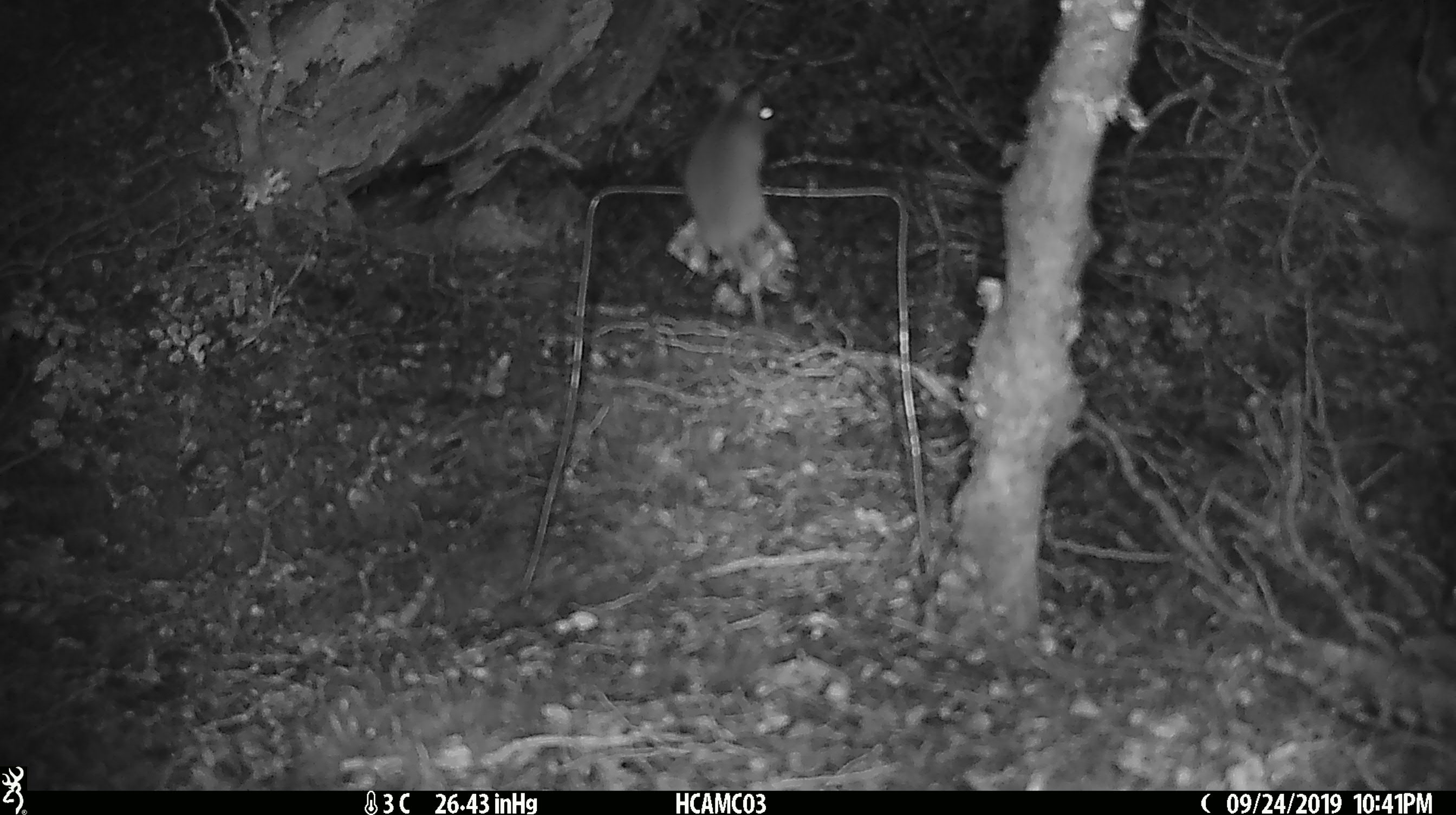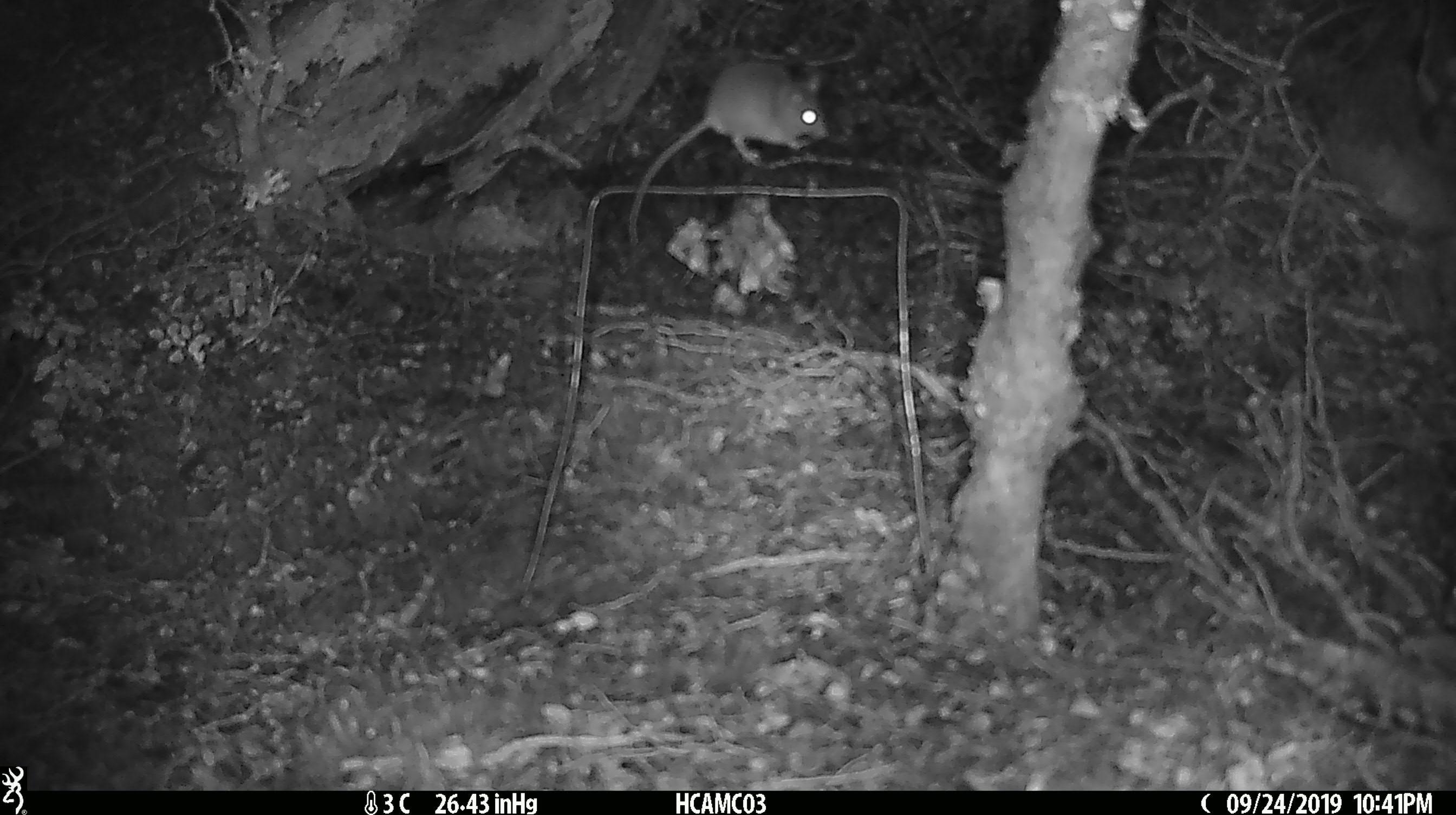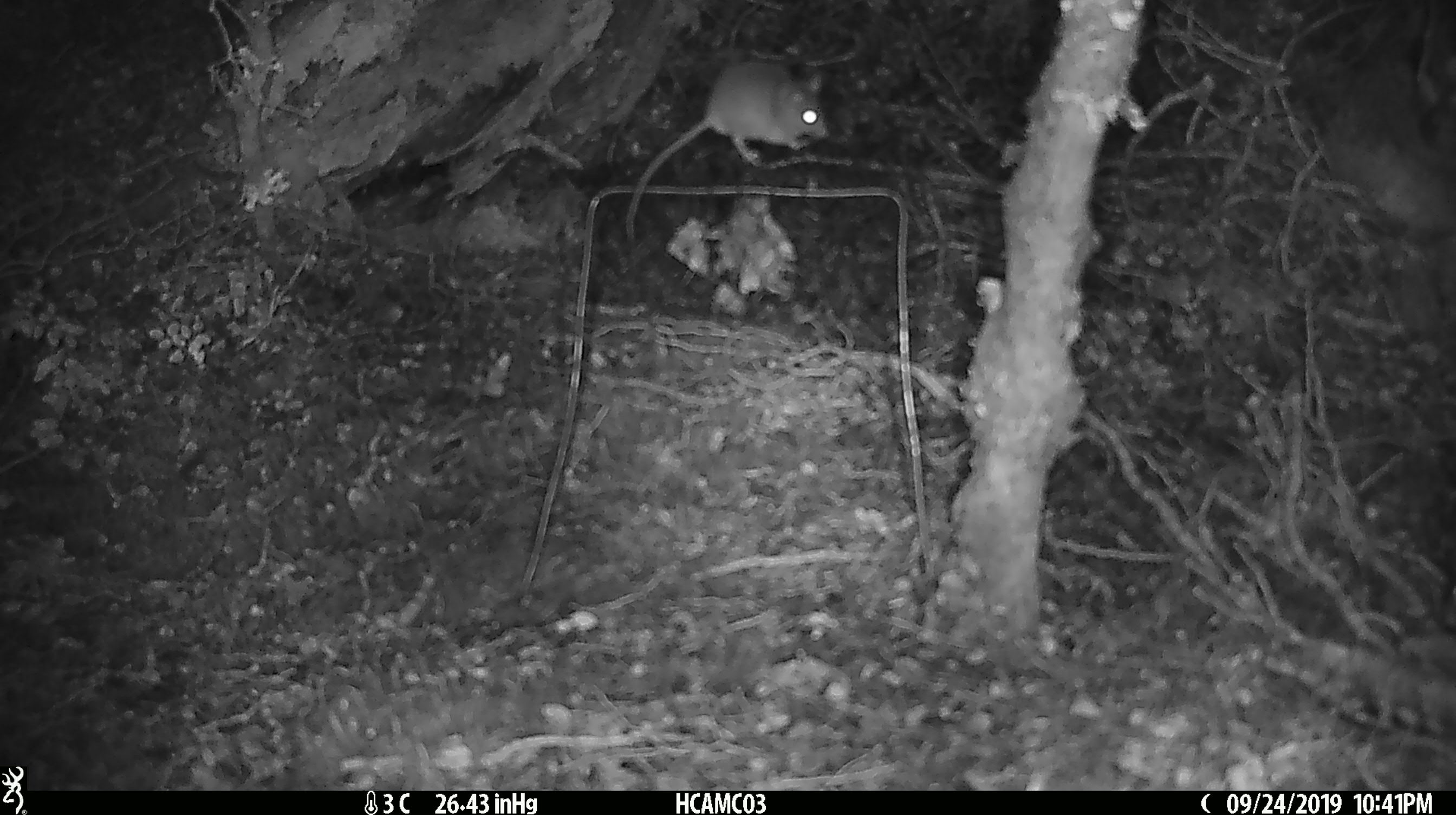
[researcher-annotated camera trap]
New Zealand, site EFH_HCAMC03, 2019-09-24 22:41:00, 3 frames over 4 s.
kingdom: Animalia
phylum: Chordata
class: Mammalia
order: Rodentia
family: Muridae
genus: Mus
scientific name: Mus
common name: mouse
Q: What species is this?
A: Mouse (Mus).